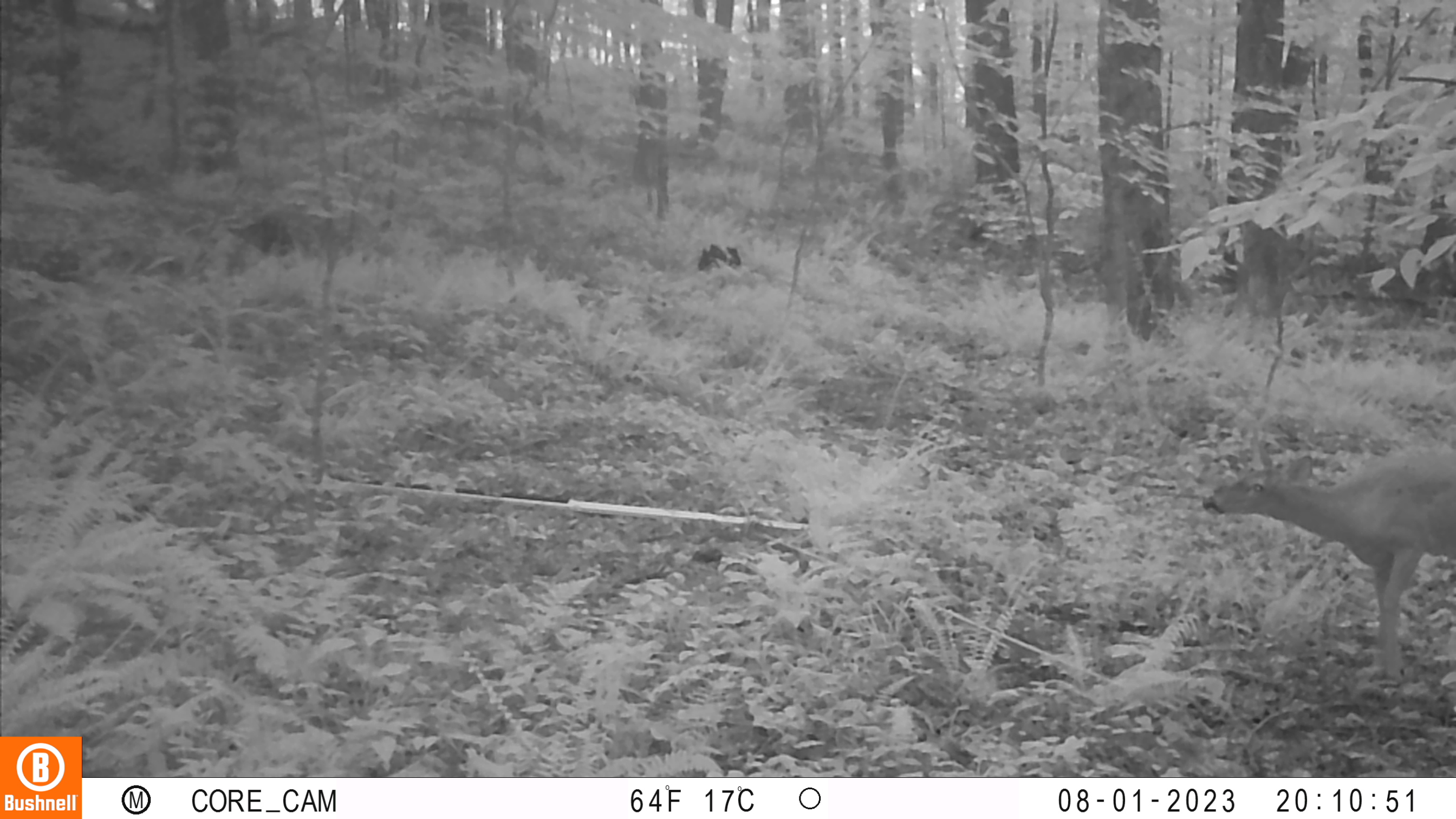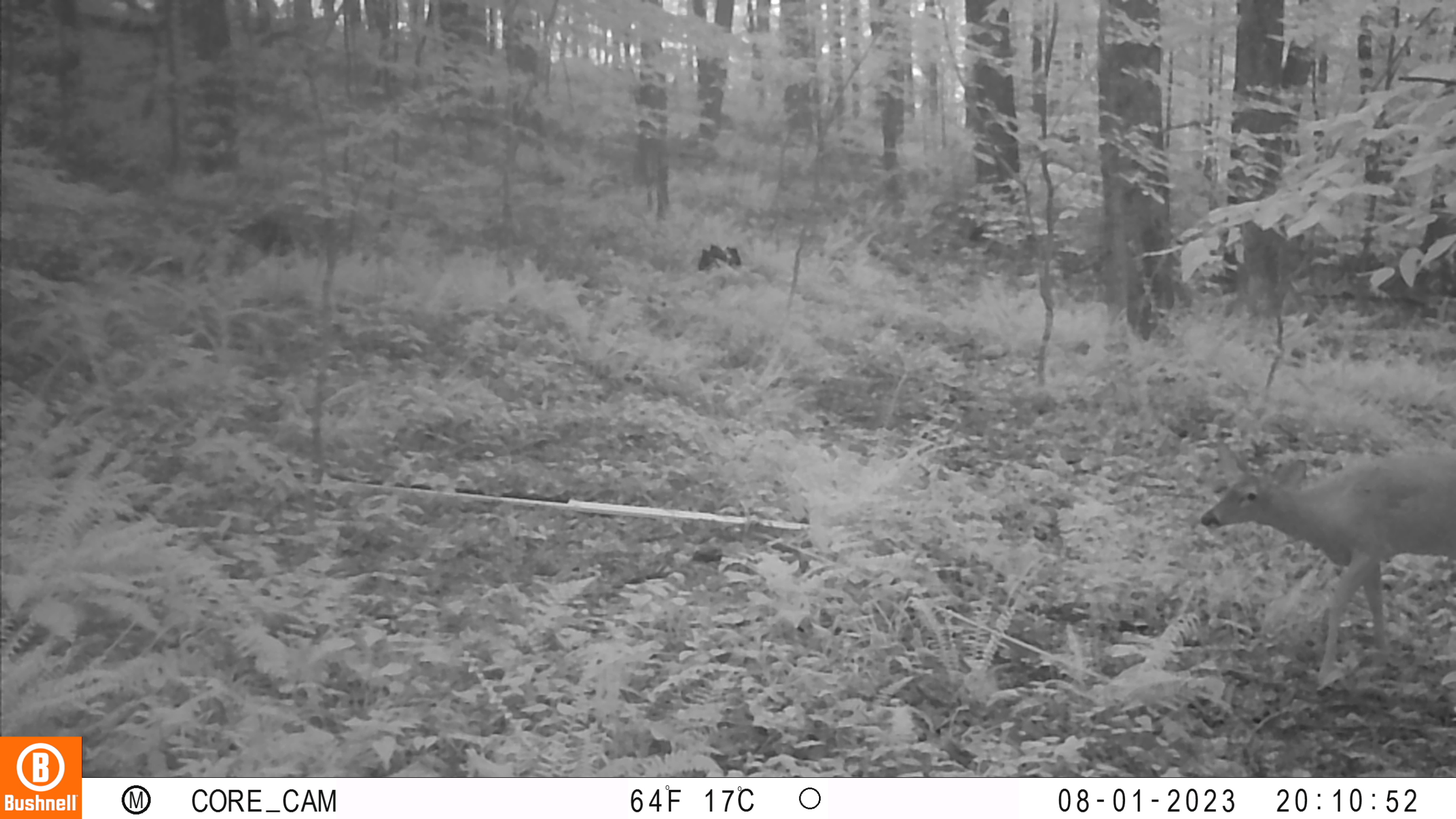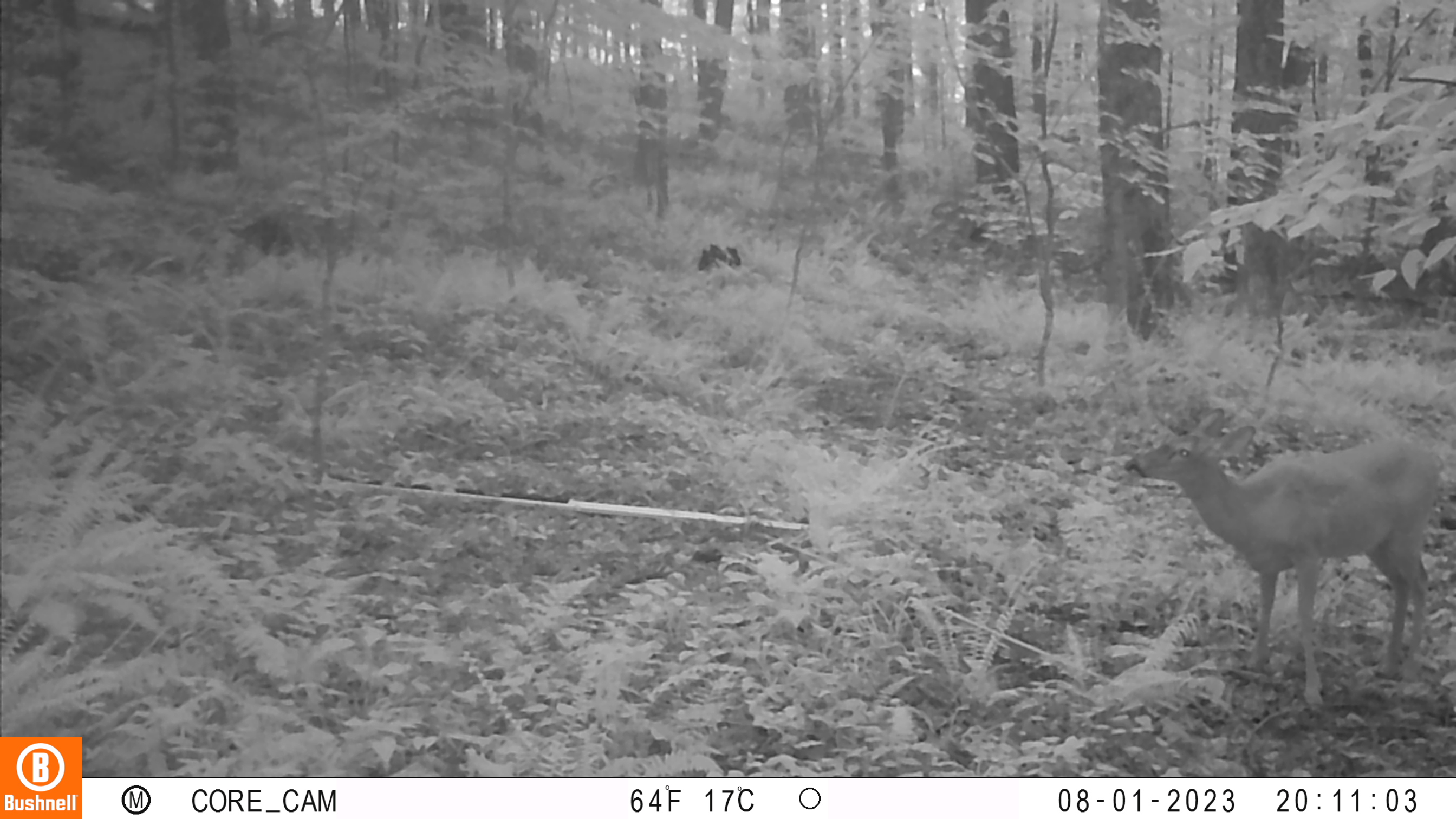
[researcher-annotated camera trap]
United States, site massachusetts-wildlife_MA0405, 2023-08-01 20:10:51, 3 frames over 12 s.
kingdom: Animalia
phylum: Chordata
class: Mammalia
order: Artiodactyla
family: Cervidae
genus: Odocoileus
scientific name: Odocoileus virginianus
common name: white-tailed deer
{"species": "white-tailed deer (Odocoileus virginianus)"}